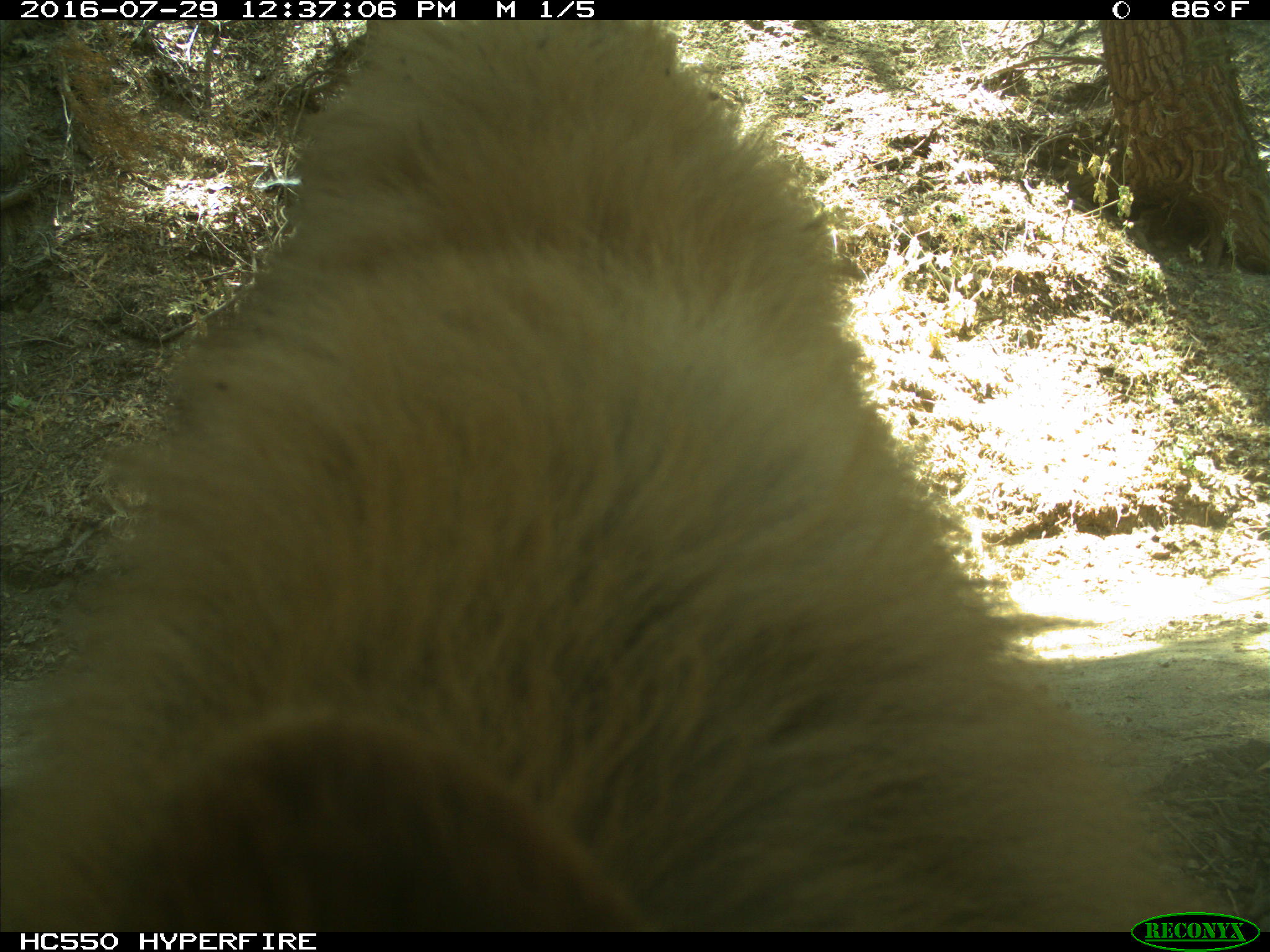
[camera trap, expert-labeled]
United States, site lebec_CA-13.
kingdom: Animalia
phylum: Chordata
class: Mammalia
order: Carnivora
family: Ursidae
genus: Ursus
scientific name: Ursus americanus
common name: american black bear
Ursus americanus (american black bear).